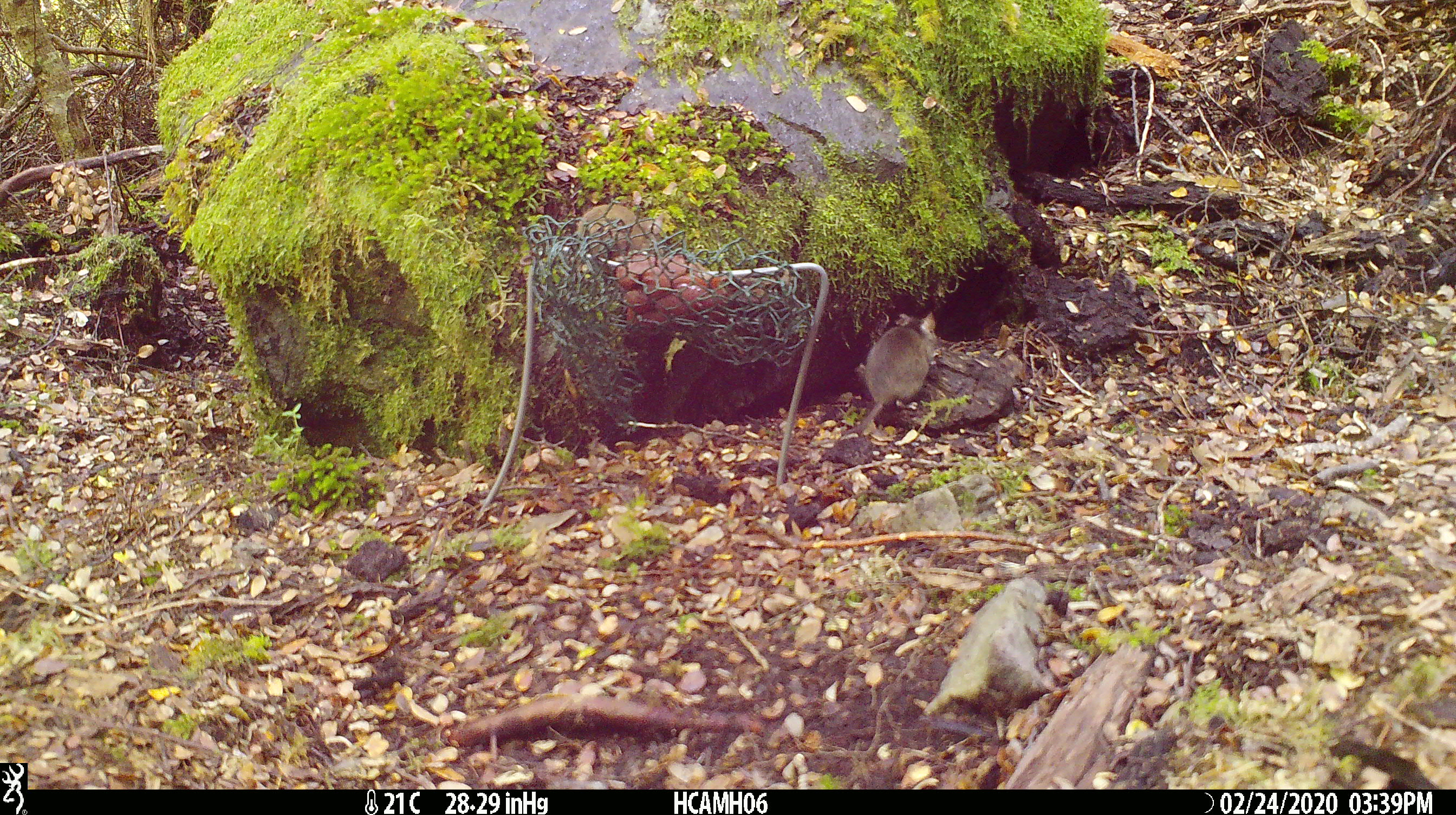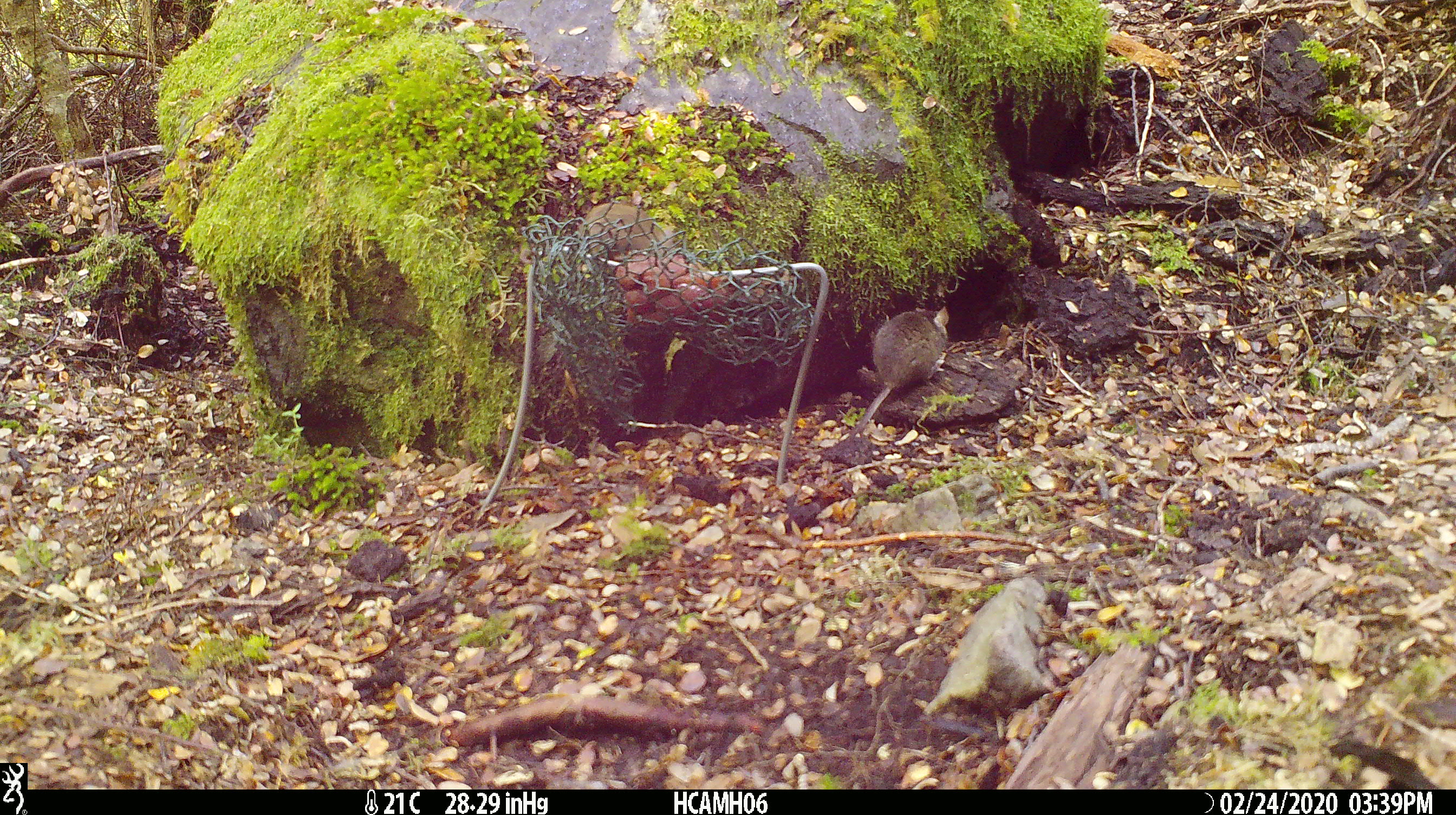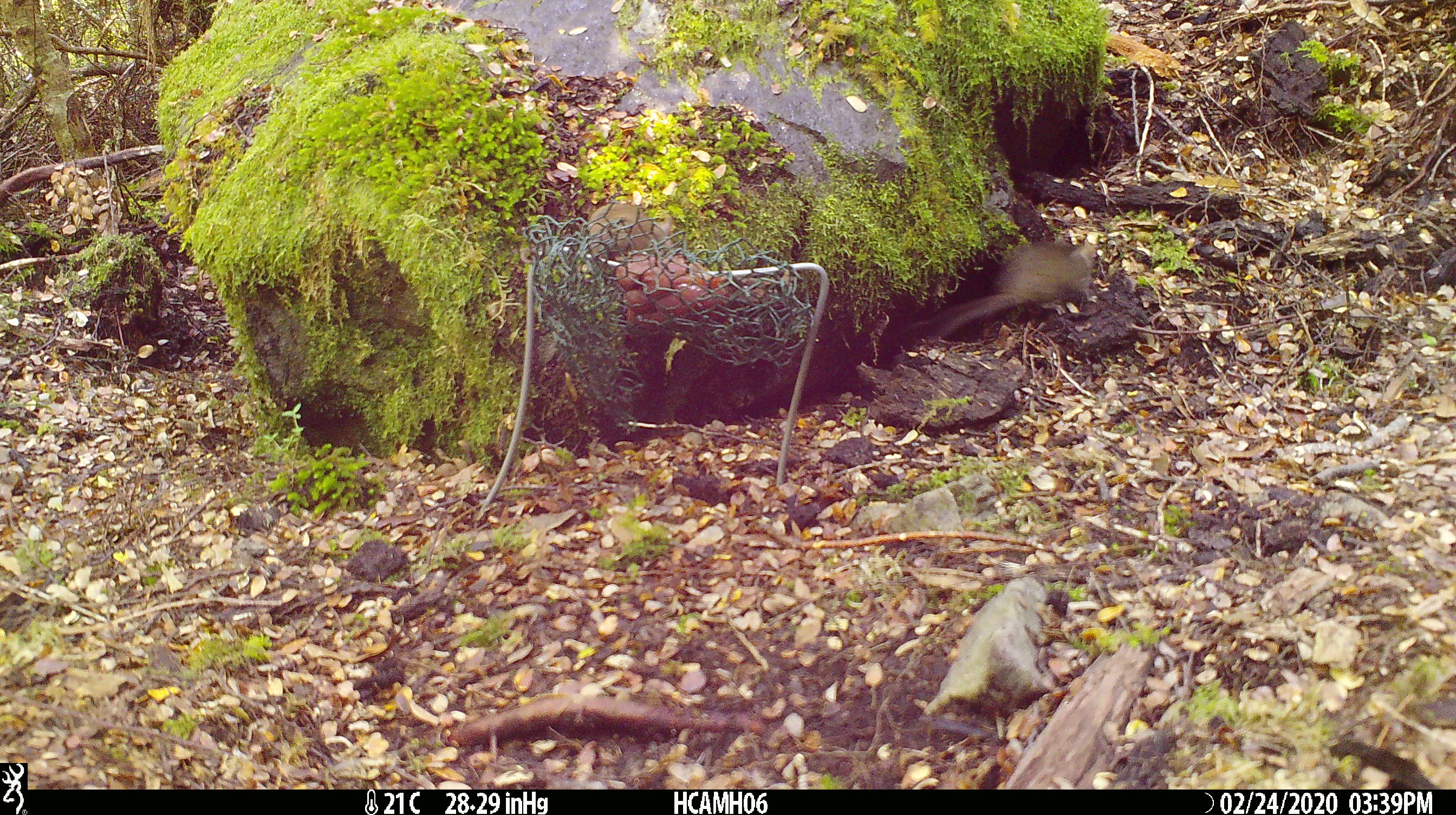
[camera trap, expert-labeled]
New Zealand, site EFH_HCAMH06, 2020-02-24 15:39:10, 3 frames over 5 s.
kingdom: Animalia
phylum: Chordata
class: Mammalia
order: Rodentia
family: Muridae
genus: Mus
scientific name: Mus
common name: mouse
Mouse (Mus).